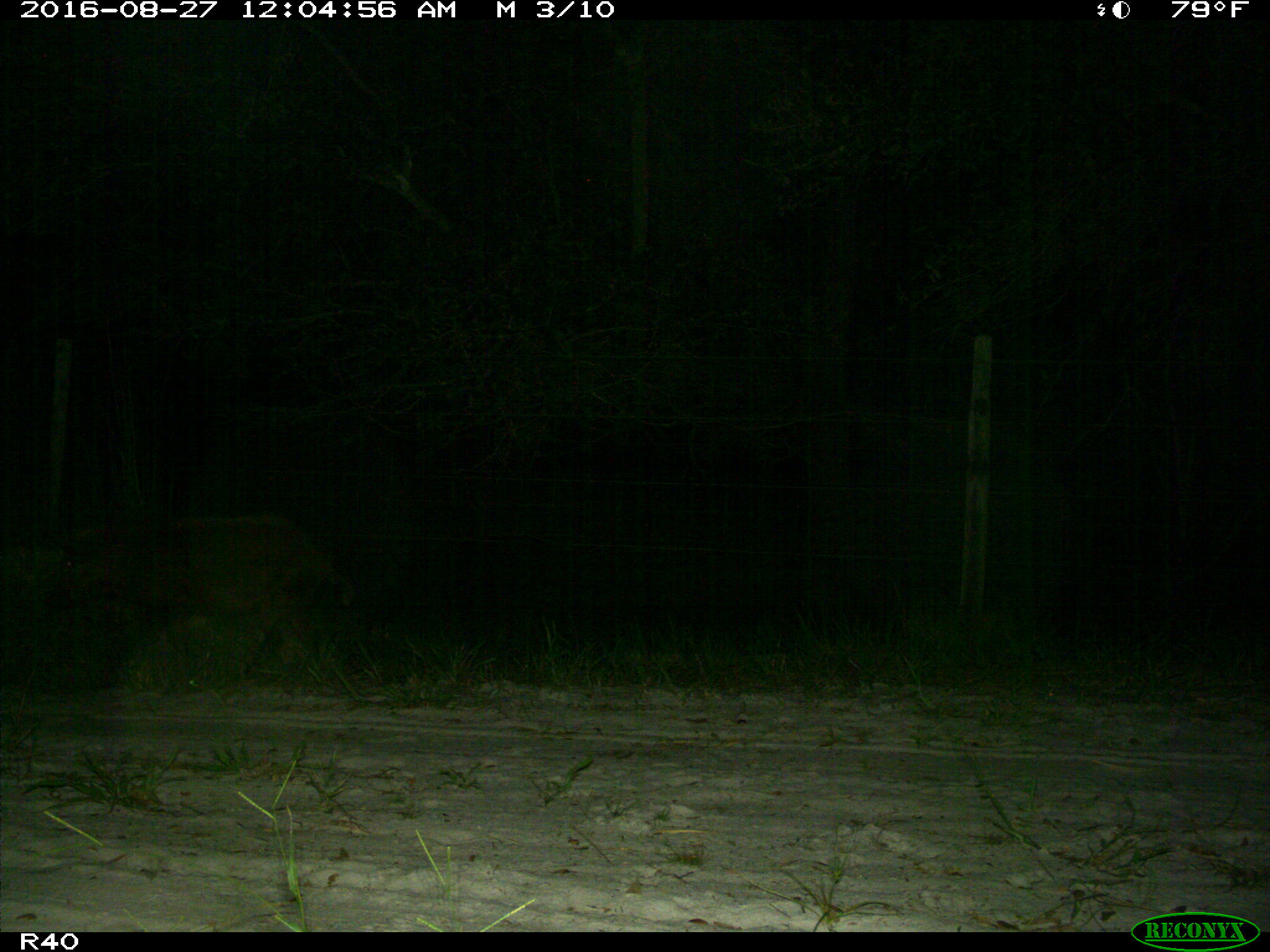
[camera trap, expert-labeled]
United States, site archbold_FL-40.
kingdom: Animalia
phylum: Chordata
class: Mammalia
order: Artiodactyla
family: Suidae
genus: Sus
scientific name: Sus scrofa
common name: wild boar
Sus scrofa (wild boar).